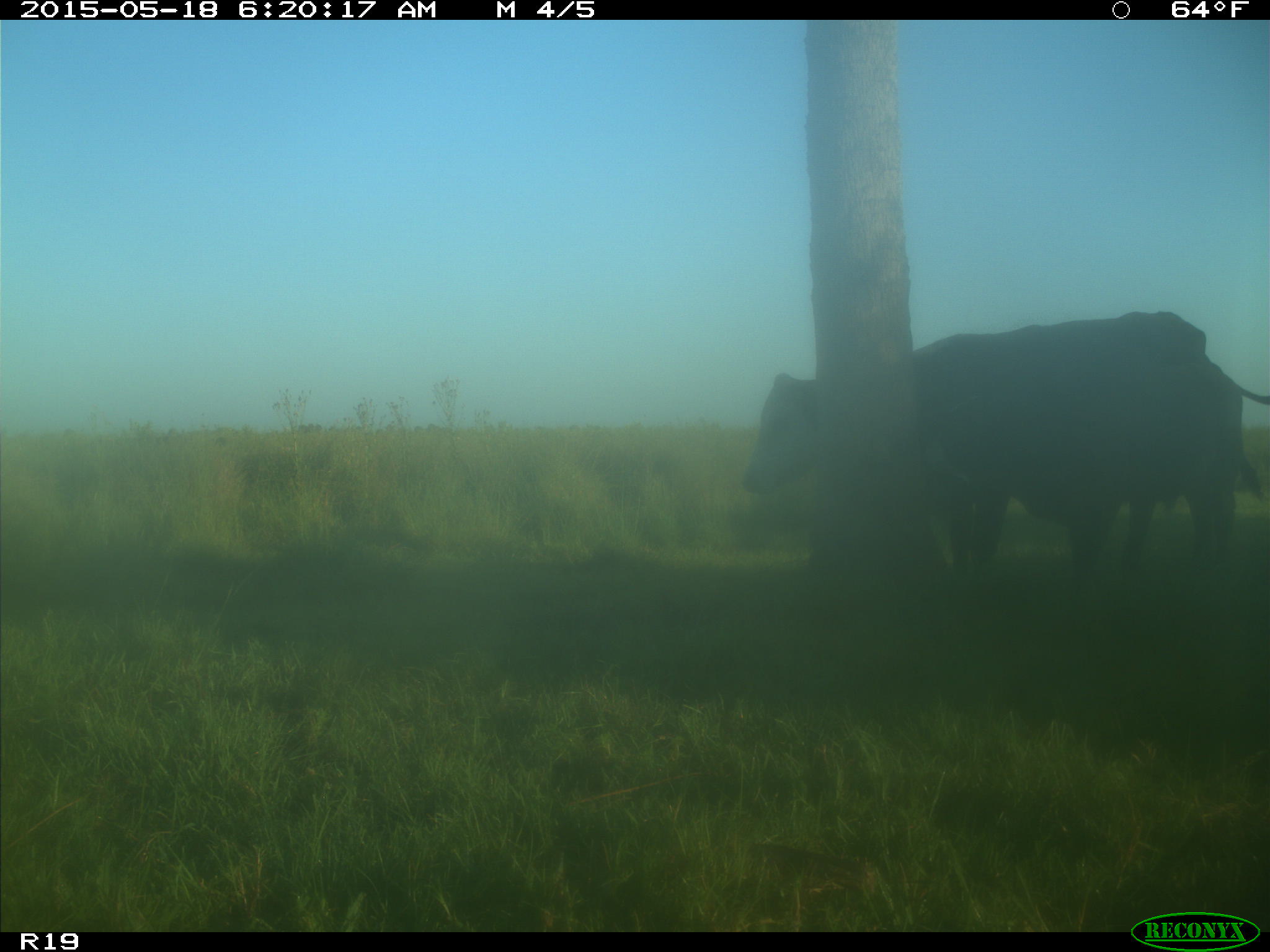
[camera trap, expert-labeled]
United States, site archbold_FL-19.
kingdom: Animalia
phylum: Chordata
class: Mammalia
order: Artiodactyla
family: Bovidae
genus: Bos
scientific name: Bos taurus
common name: domestic cow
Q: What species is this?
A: Bos taurus (domestic cow).